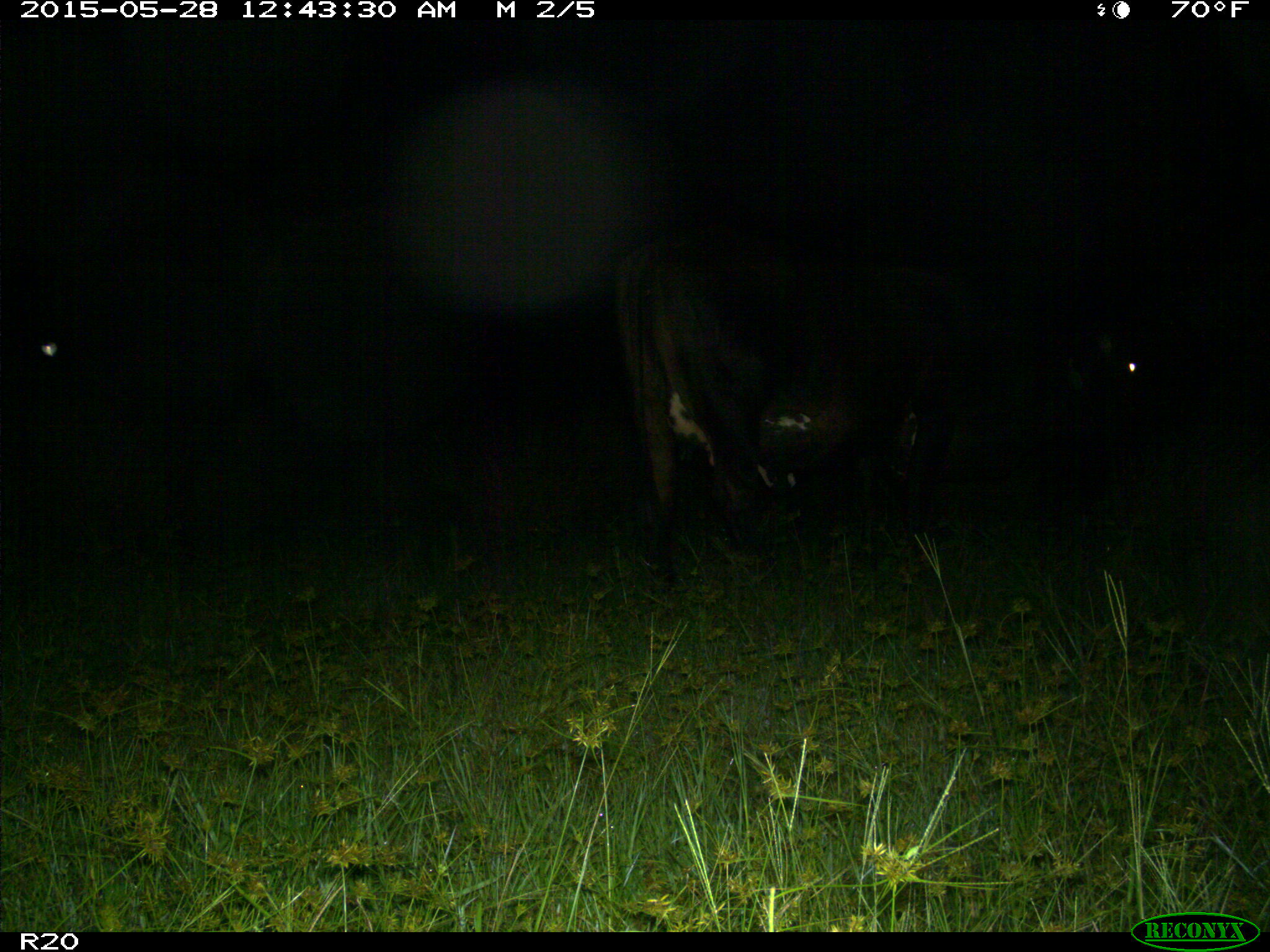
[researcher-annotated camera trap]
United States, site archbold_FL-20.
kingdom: Animalia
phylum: Chordata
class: Mammalia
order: Artiodactyla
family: Bovidae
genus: Bos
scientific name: Bos taurus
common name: domestic cow